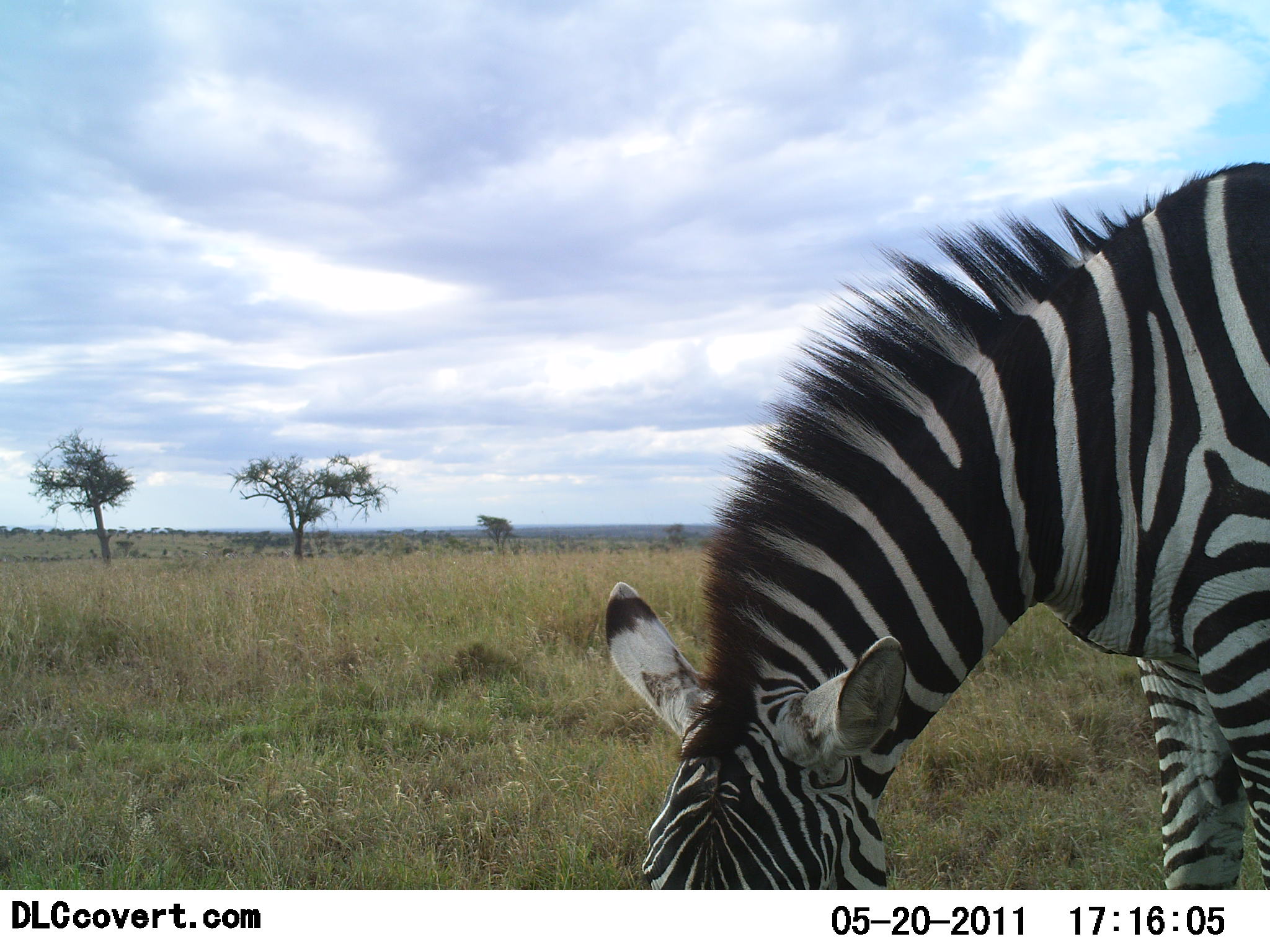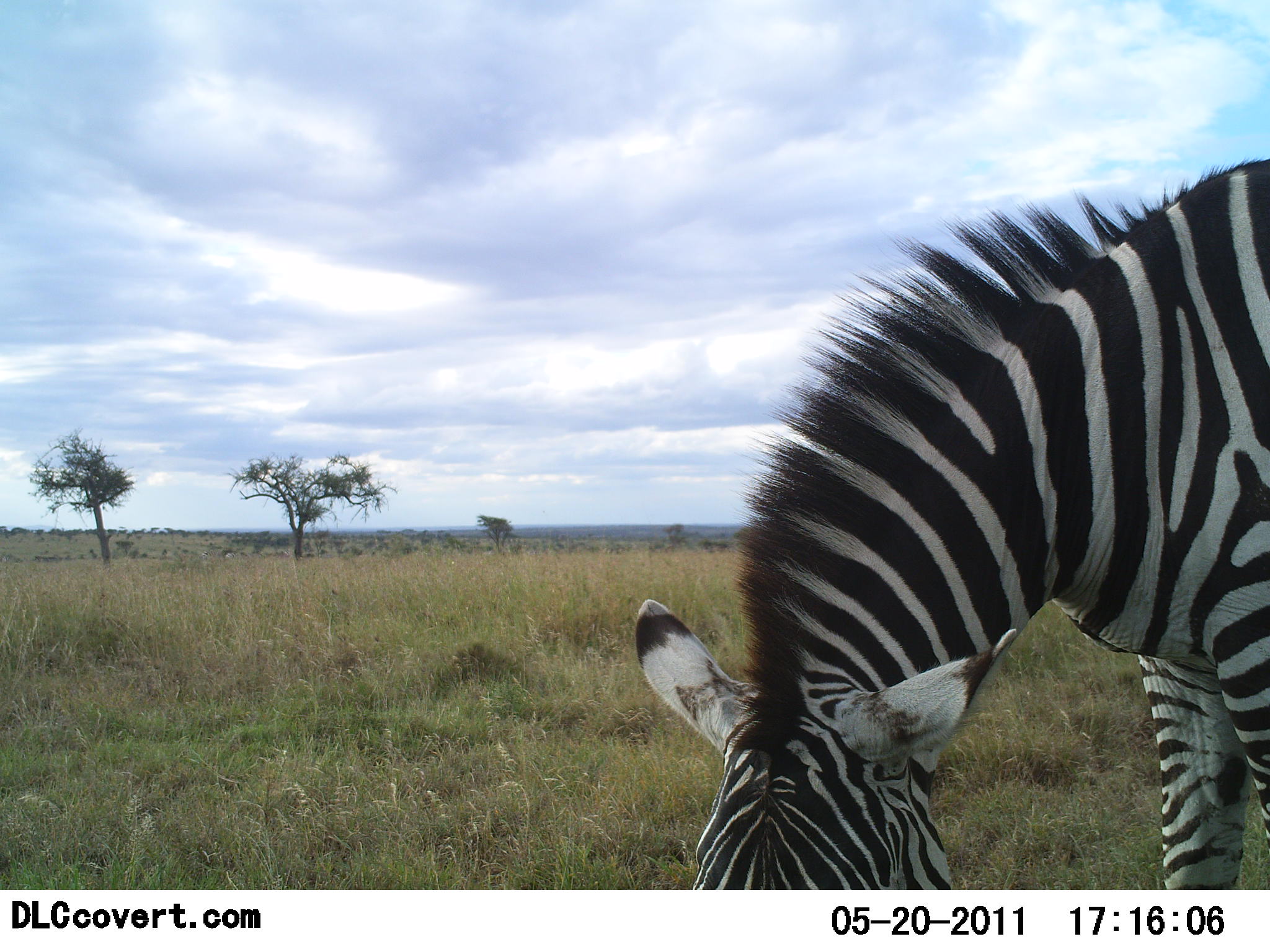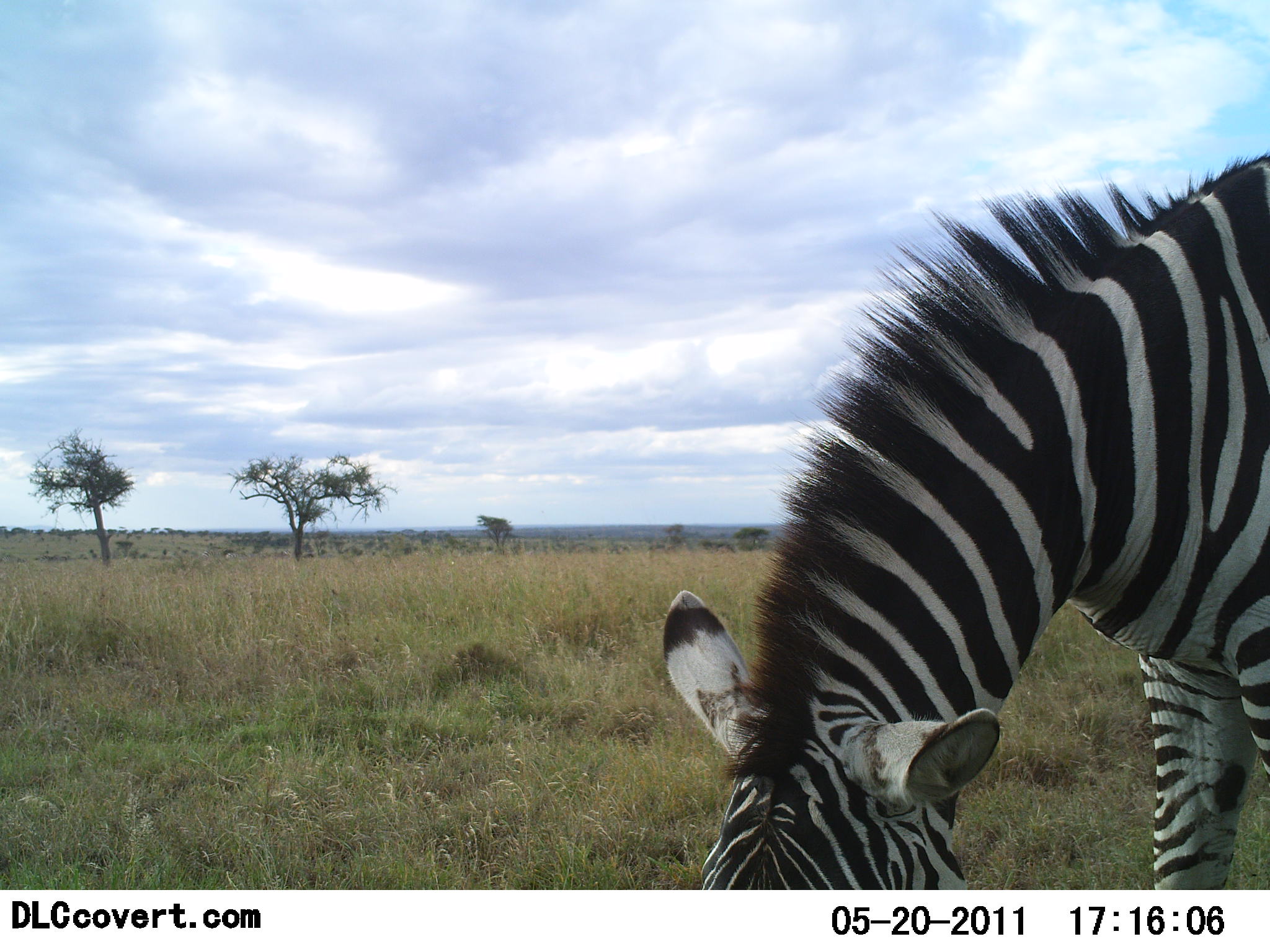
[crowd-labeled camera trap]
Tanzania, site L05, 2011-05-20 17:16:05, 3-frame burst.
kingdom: Animalia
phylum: Chordata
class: Mammalia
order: Perissodactyla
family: Equidae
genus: Equus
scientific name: Equus quagga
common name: plains zebra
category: zebra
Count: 1.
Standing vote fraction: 8%.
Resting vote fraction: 0%.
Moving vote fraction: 0%.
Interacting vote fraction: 0%.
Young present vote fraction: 0%.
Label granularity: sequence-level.